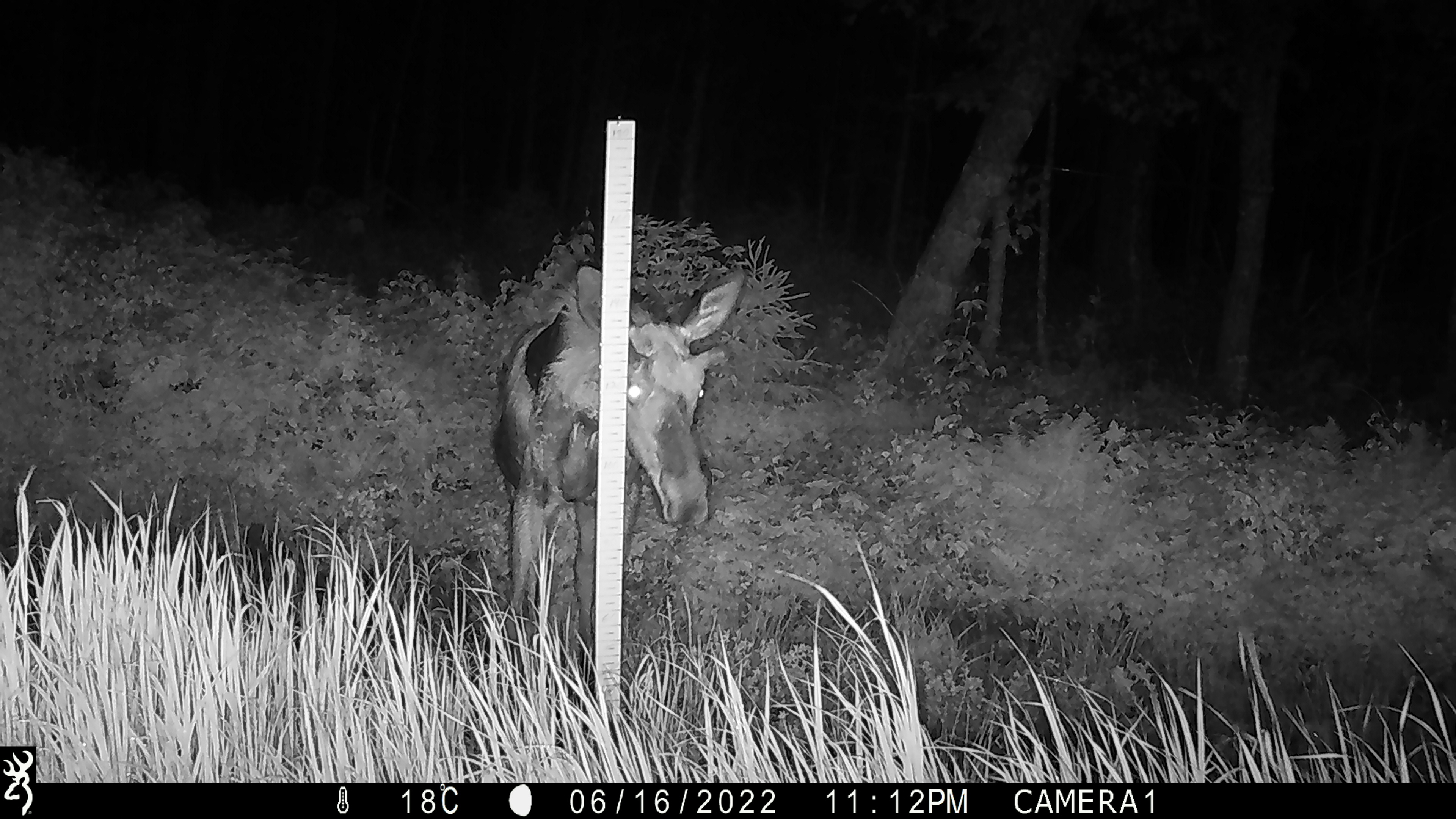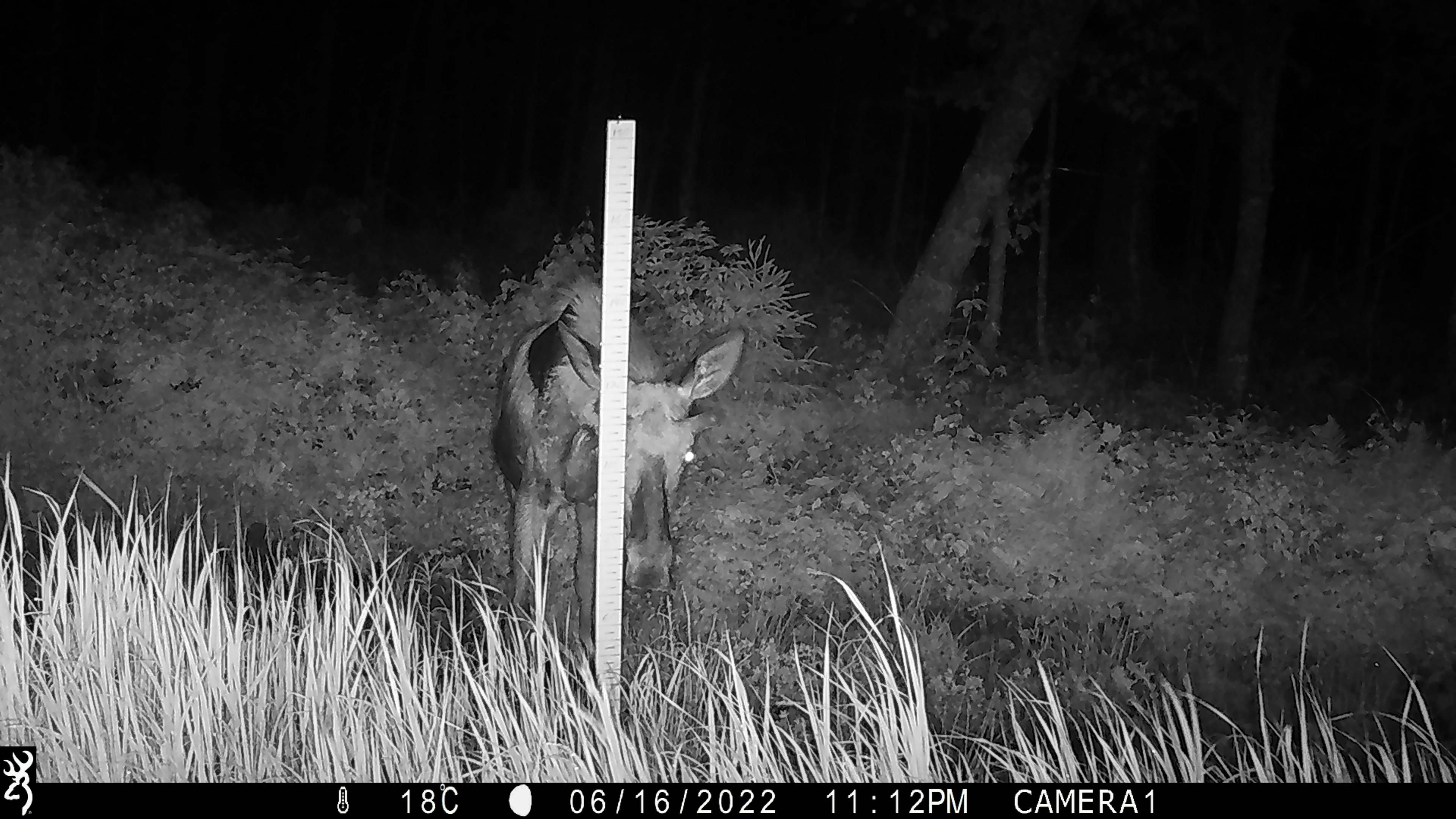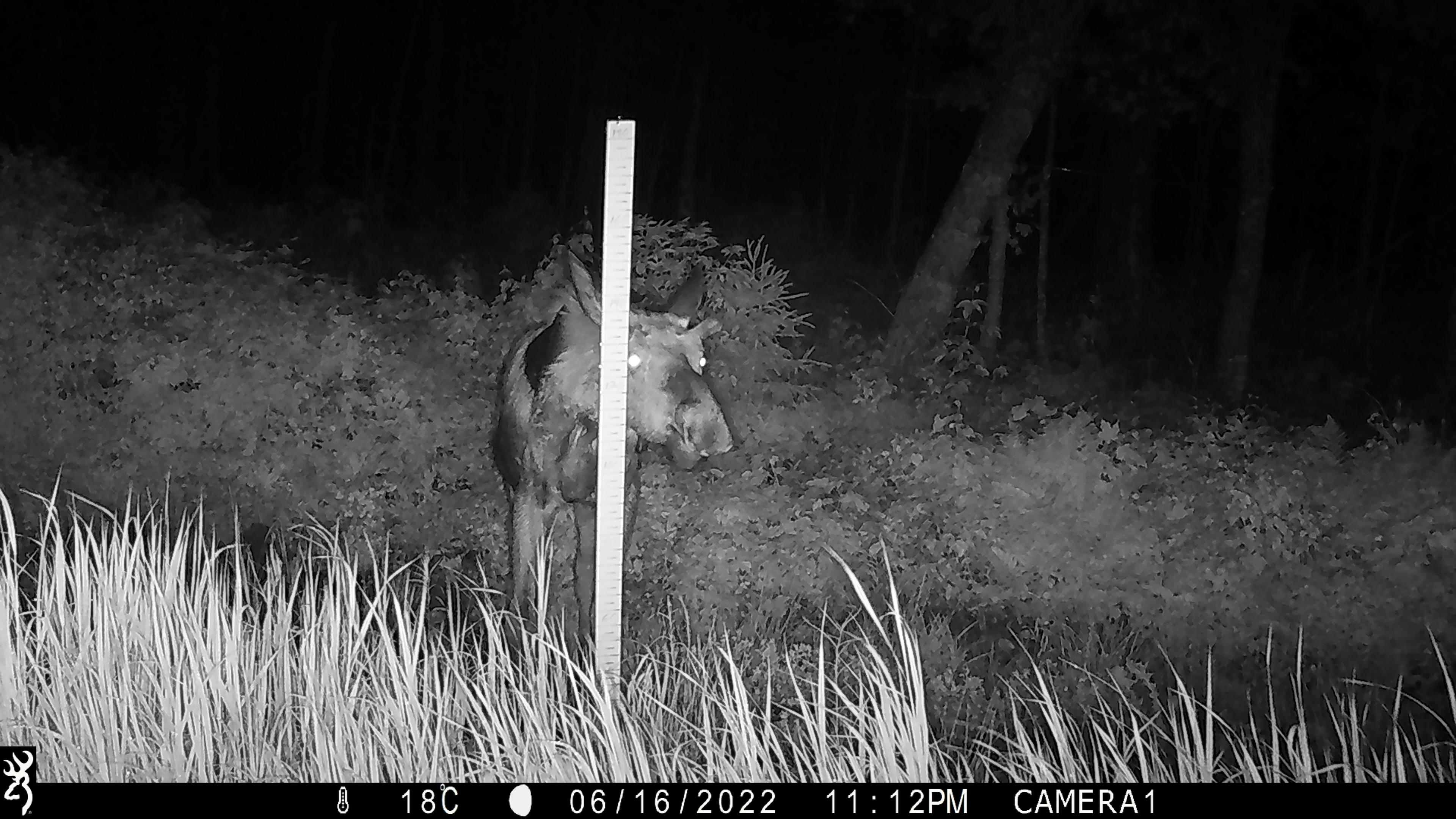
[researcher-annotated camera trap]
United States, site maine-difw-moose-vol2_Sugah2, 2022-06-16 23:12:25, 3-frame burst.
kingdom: Animalia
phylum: Chordata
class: Mammalia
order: Artiodactyla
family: Cervidae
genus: Alces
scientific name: Alces alces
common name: moose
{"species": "moose (Alces alces)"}